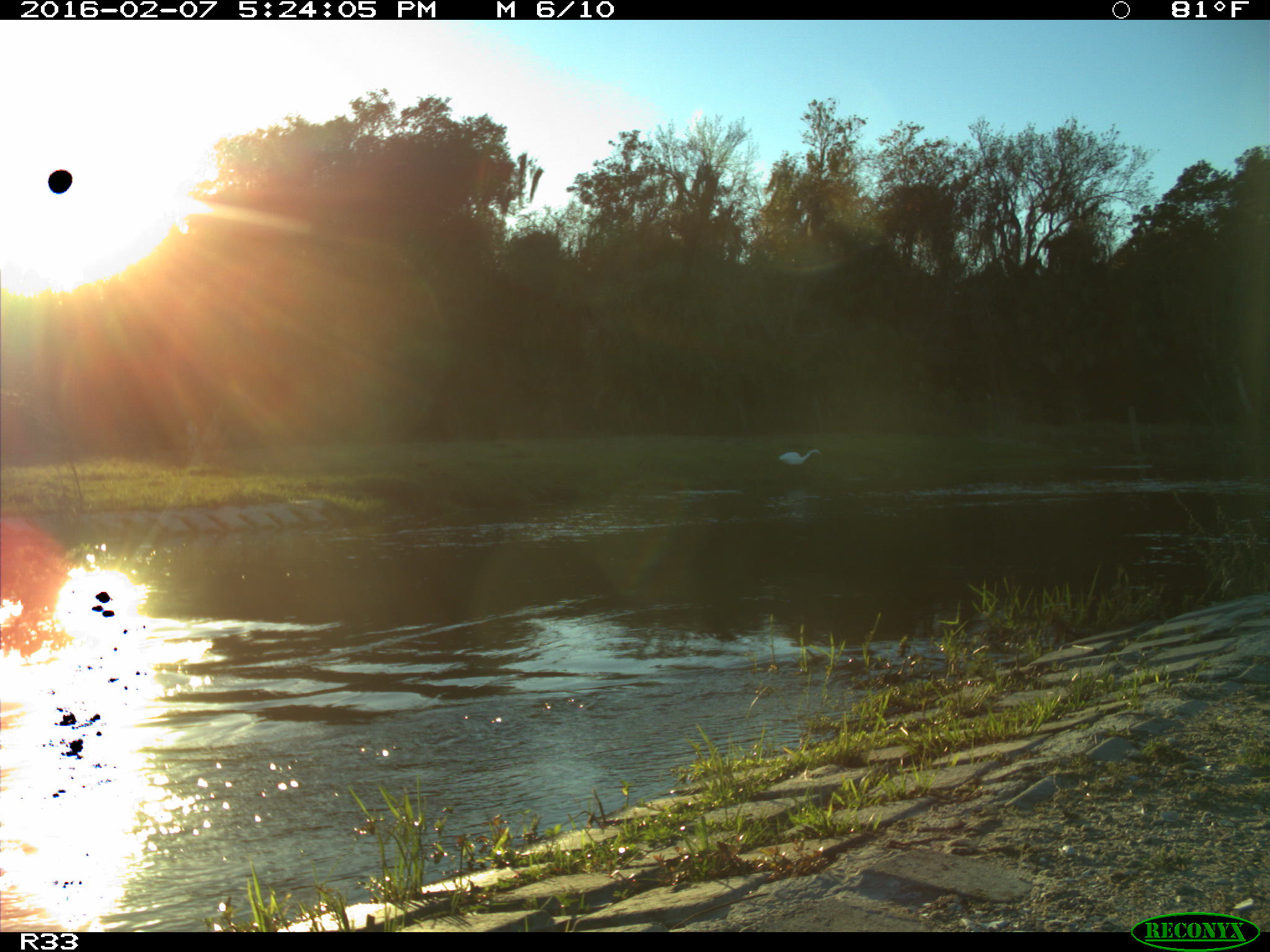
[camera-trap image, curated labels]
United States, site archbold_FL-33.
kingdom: Animalia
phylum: Chordata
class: Aves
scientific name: Aves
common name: birds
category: unidentified bird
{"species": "unidentified bird (birds) (Aves)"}